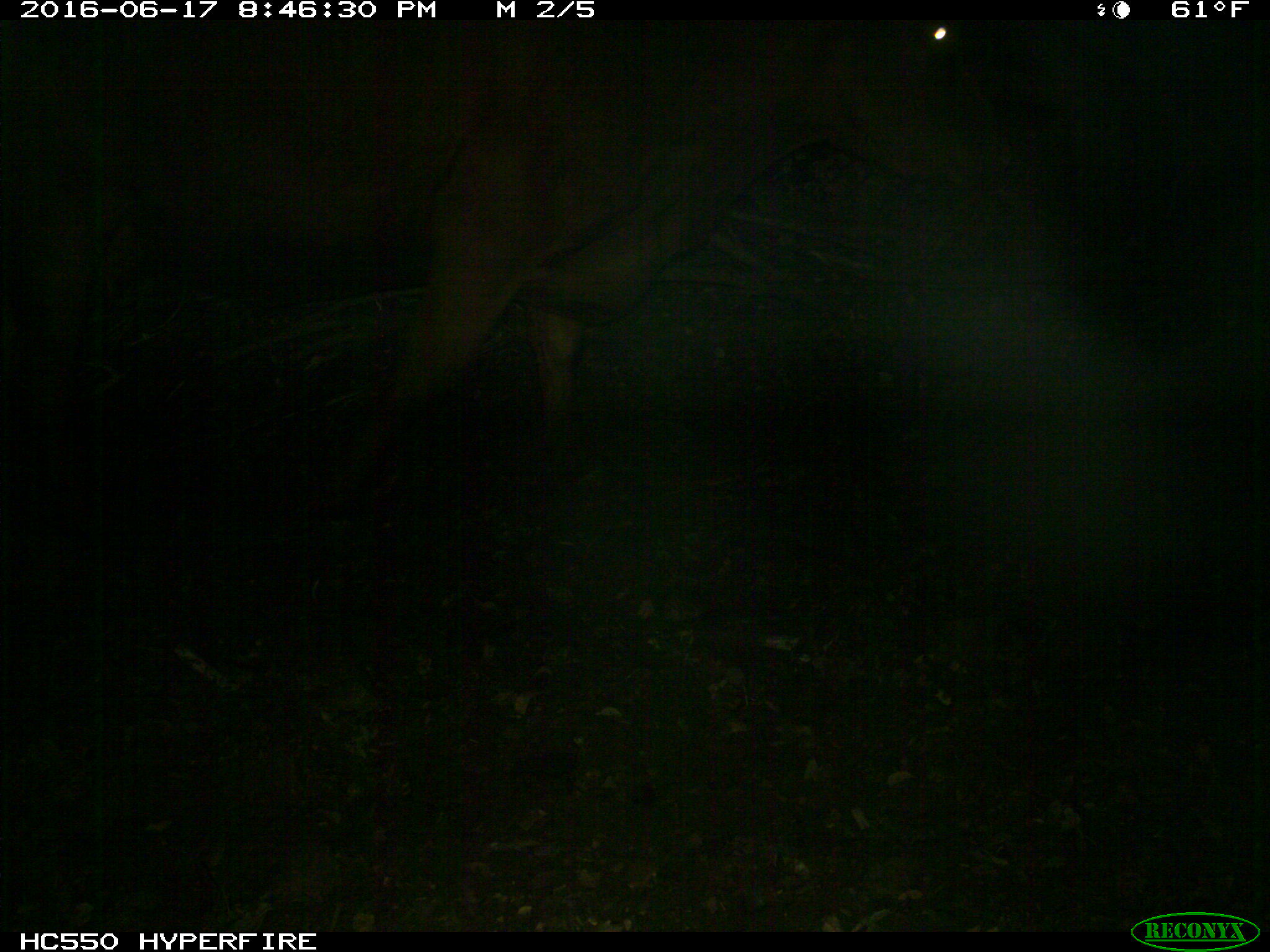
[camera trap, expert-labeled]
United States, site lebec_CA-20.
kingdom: Animalia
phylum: Chordata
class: Mammalia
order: Artiodactyla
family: Bovidae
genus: Bos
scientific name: Bos taurus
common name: domestic cow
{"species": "Bos taurus (domestic cow)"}